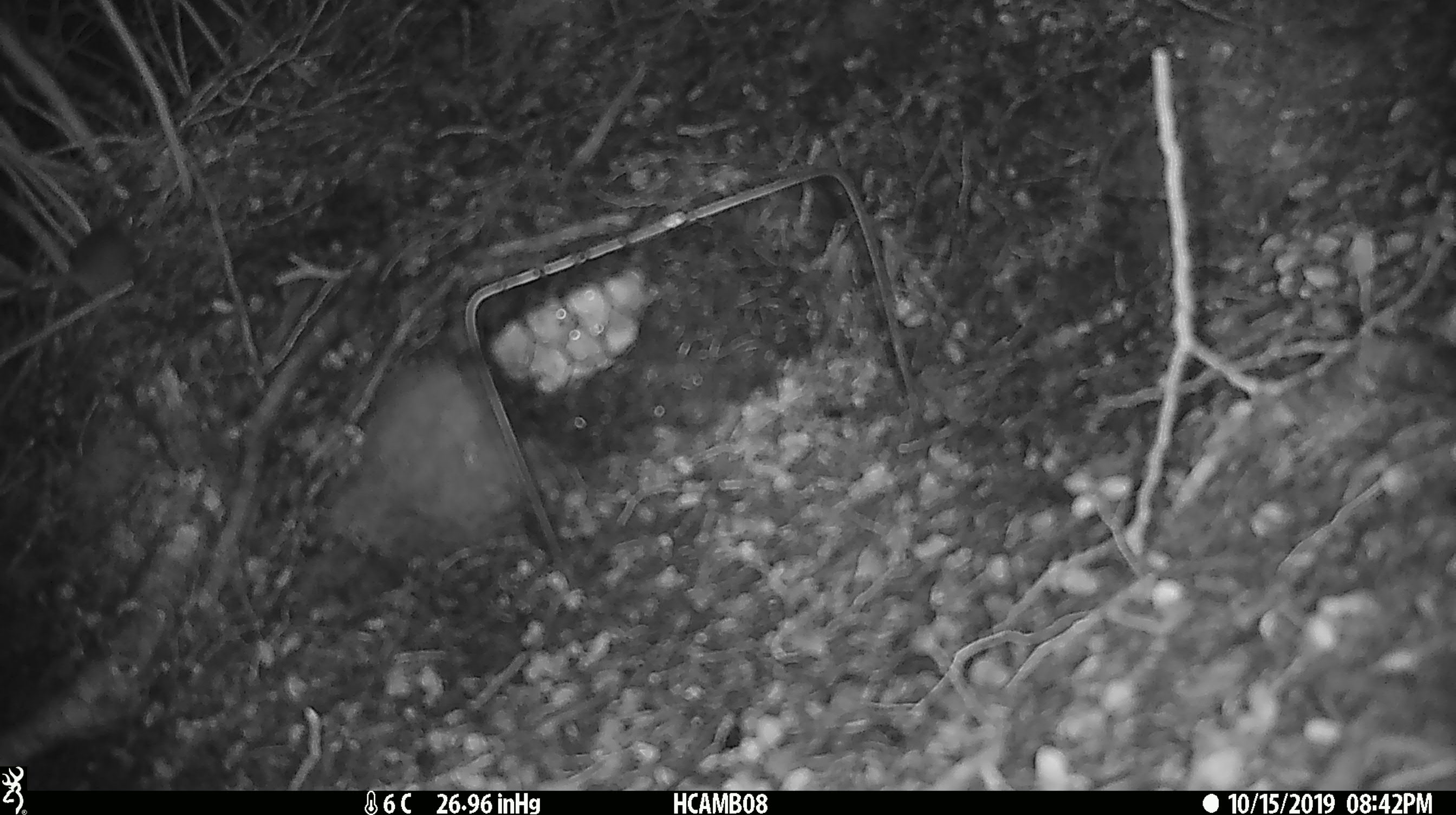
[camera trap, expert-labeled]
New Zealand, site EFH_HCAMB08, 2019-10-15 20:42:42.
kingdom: Animalia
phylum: Chordata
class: Mammalia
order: Rodentia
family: Muridae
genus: Mus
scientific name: Mus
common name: mouse